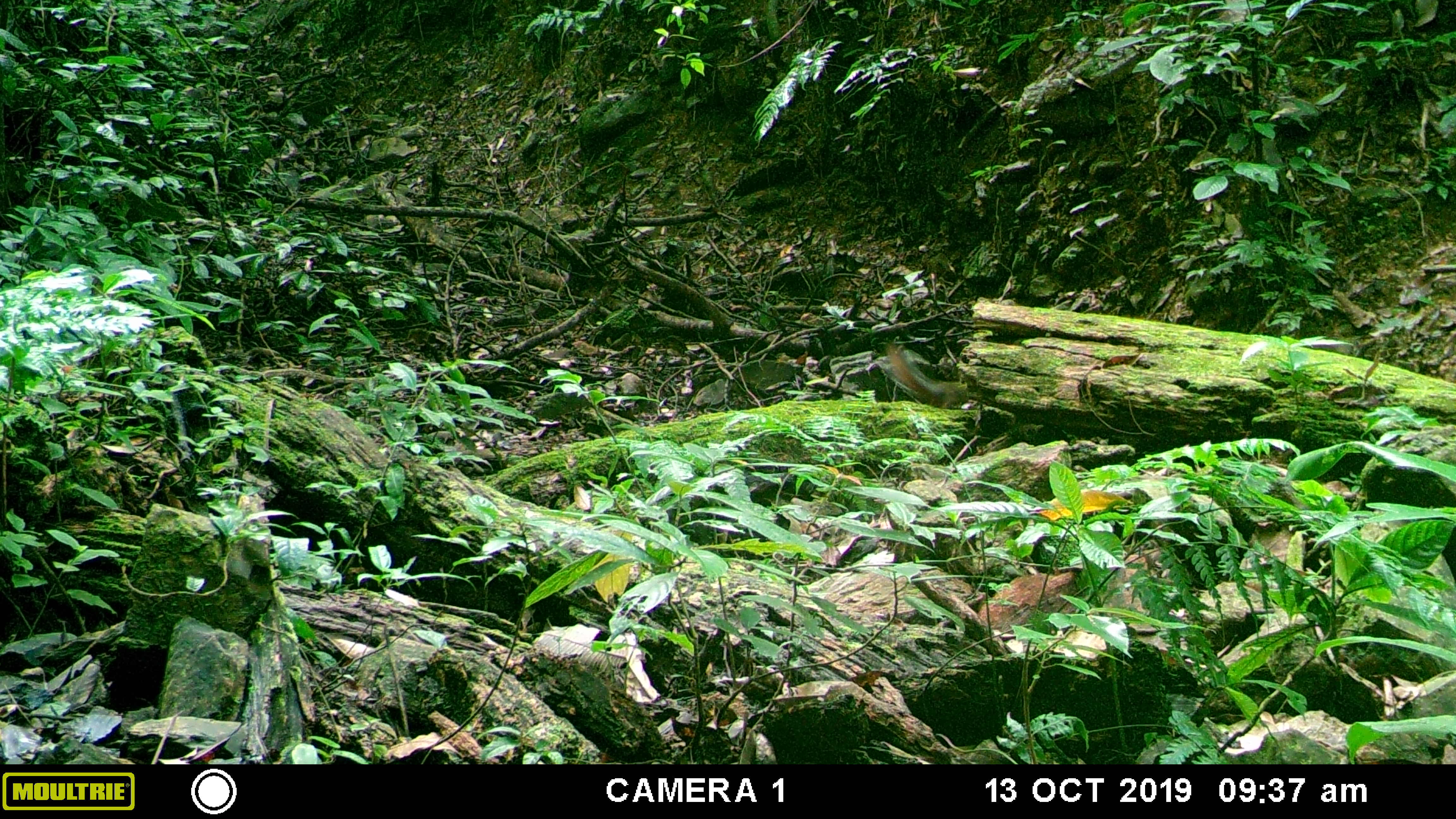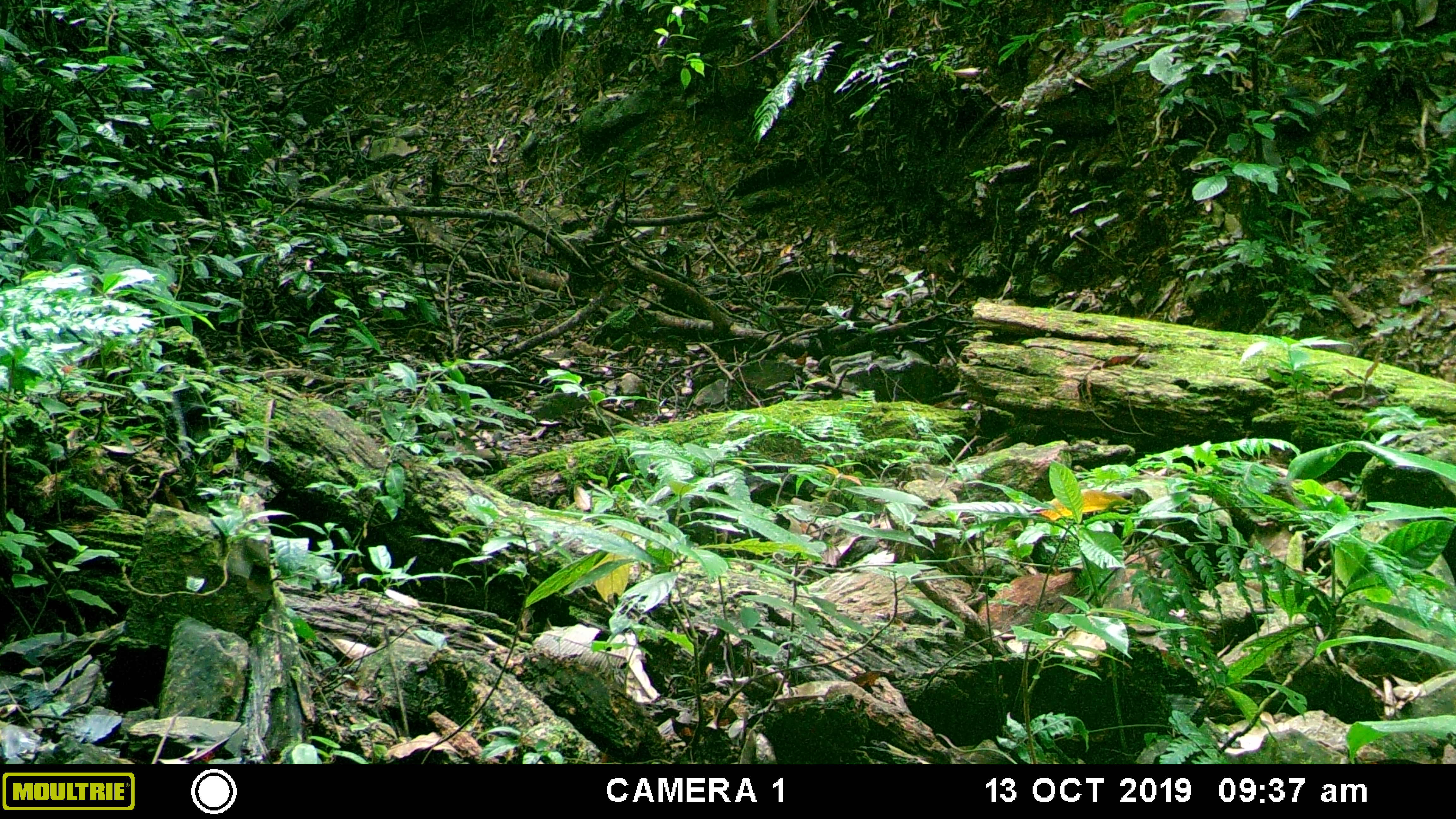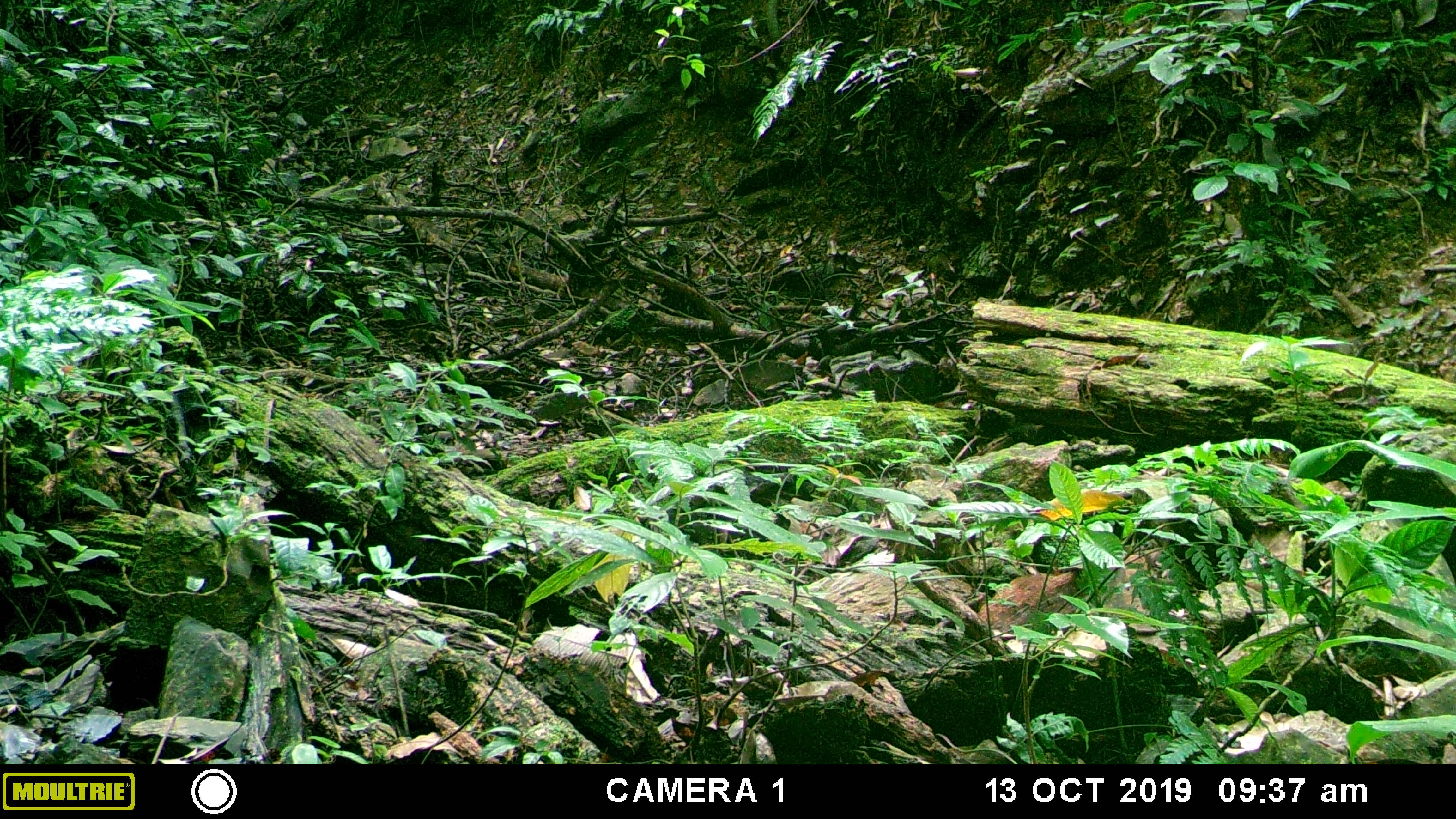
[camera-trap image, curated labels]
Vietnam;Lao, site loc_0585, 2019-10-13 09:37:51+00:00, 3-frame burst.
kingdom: Animalia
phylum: Chordata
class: Mammalia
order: Rodentia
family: Sciuridae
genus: Dremomys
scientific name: Dremomys rufigenis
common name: red-cheeked squirrel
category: red cheeked squirrel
Red cheeked squirrel (red-cheeked squirrel) (Dremomys rufigenis). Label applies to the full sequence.